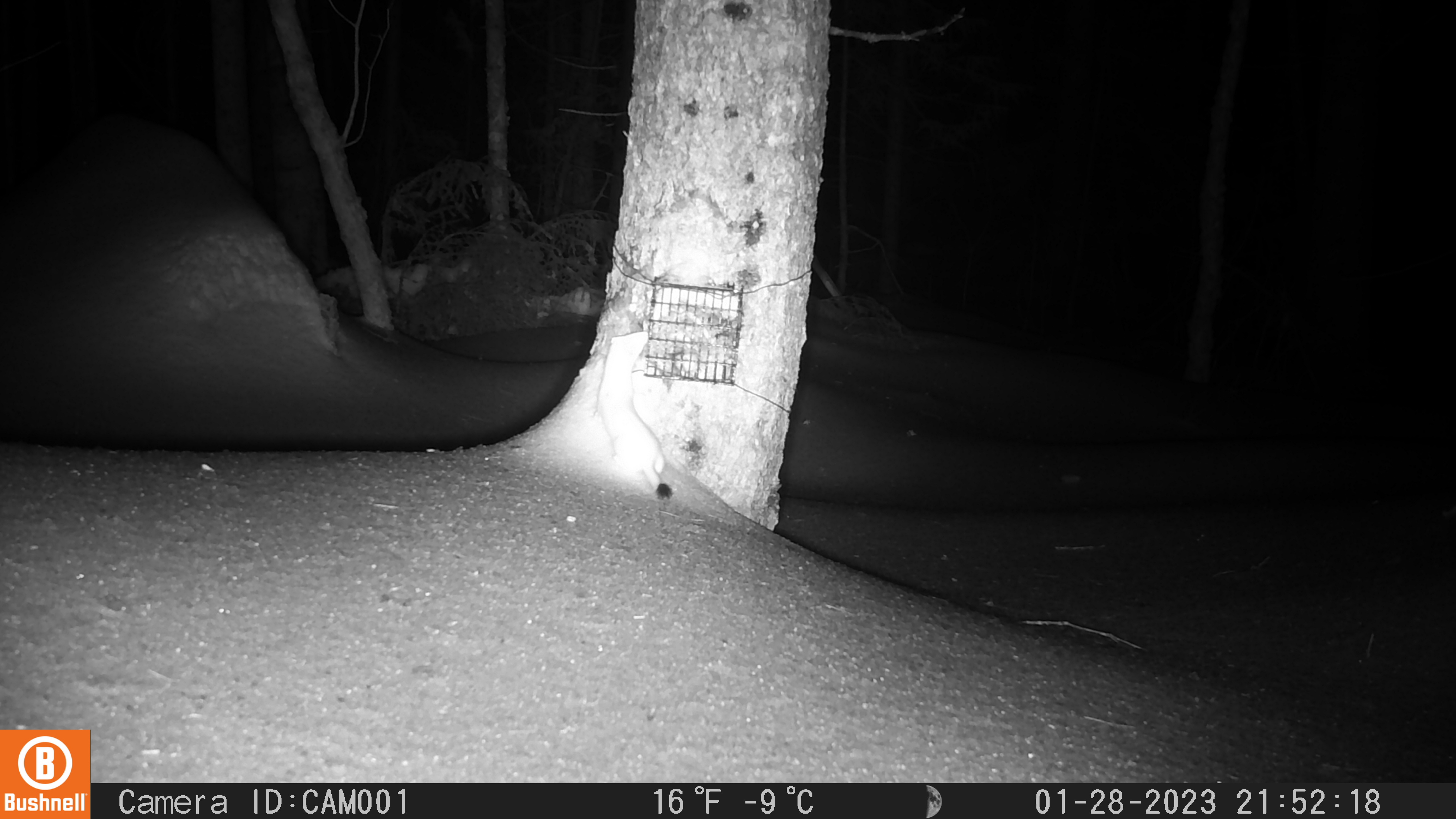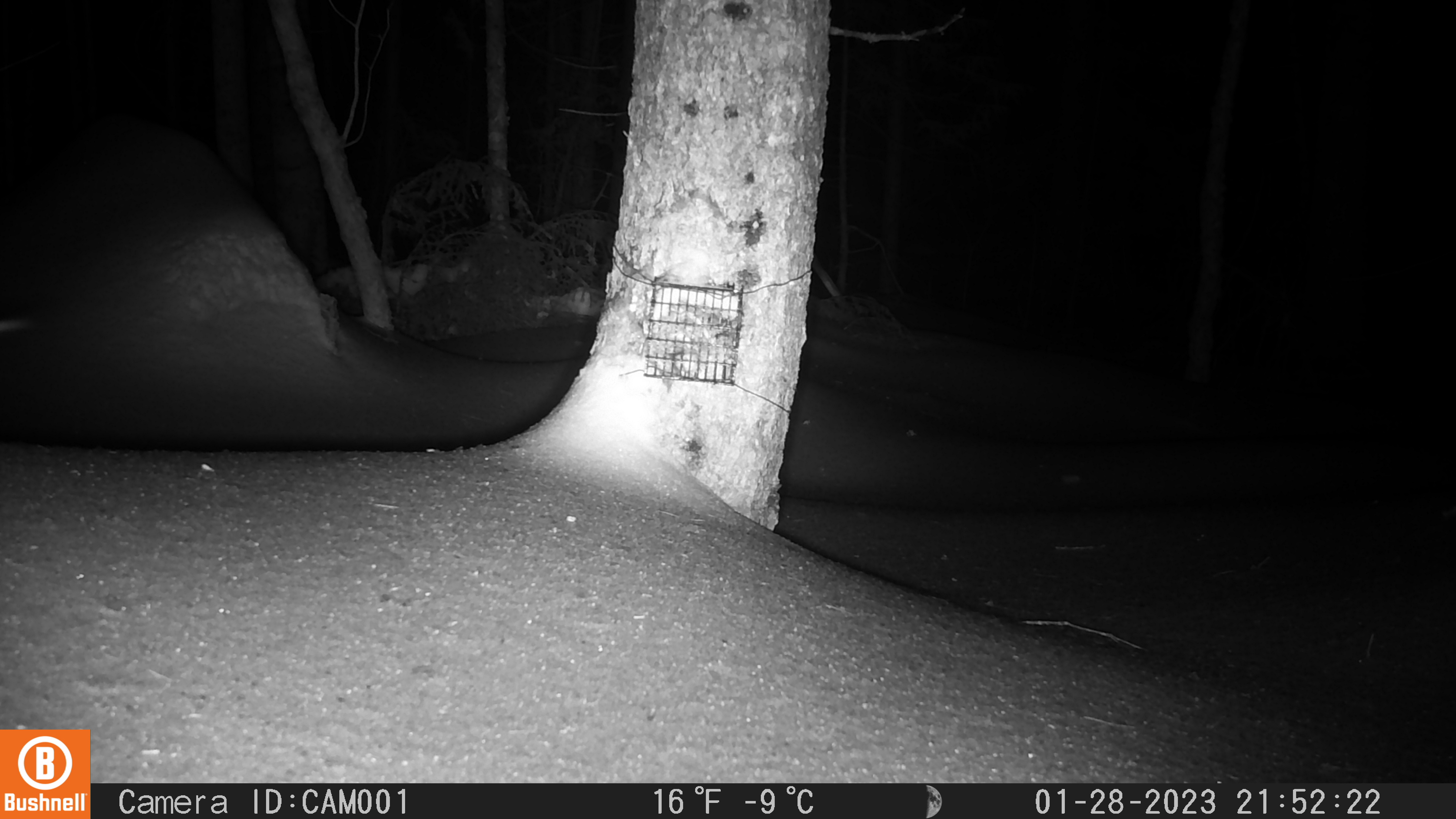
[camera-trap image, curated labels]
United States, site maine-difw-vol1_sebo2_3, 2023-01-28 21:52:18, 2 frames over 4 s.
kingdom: Animalia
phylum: Chordata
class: Mammalia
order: Carnivora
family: Mustelidae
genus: Mustela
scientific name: Mustela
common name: weasel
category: weasel sp.